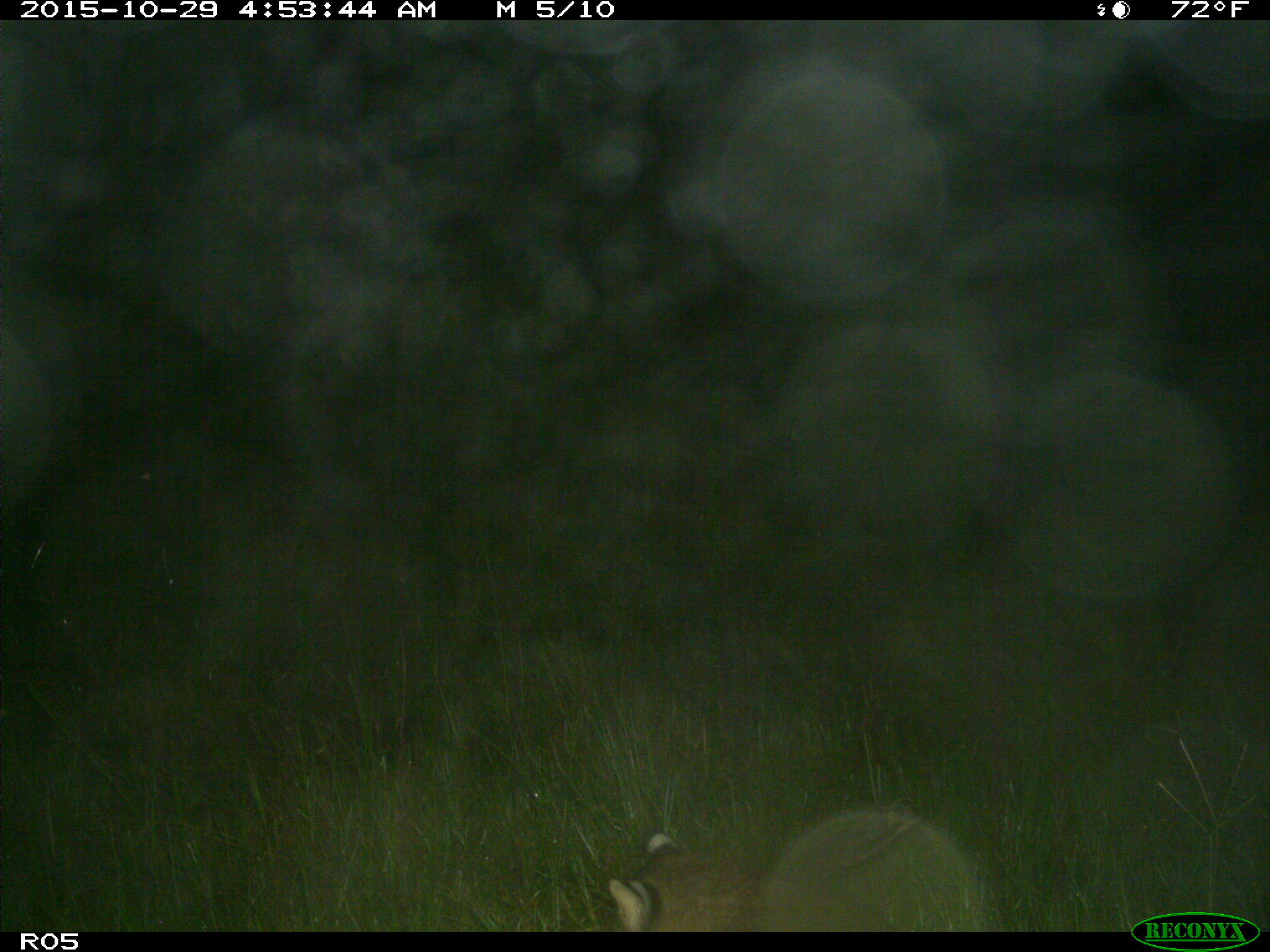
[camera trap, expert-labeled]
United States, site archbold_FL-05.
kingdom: Animalia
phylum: Chordata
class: Mammalia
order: Carnivora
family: Felidae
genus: Lynx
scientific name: Lynx rufus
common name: bobcat